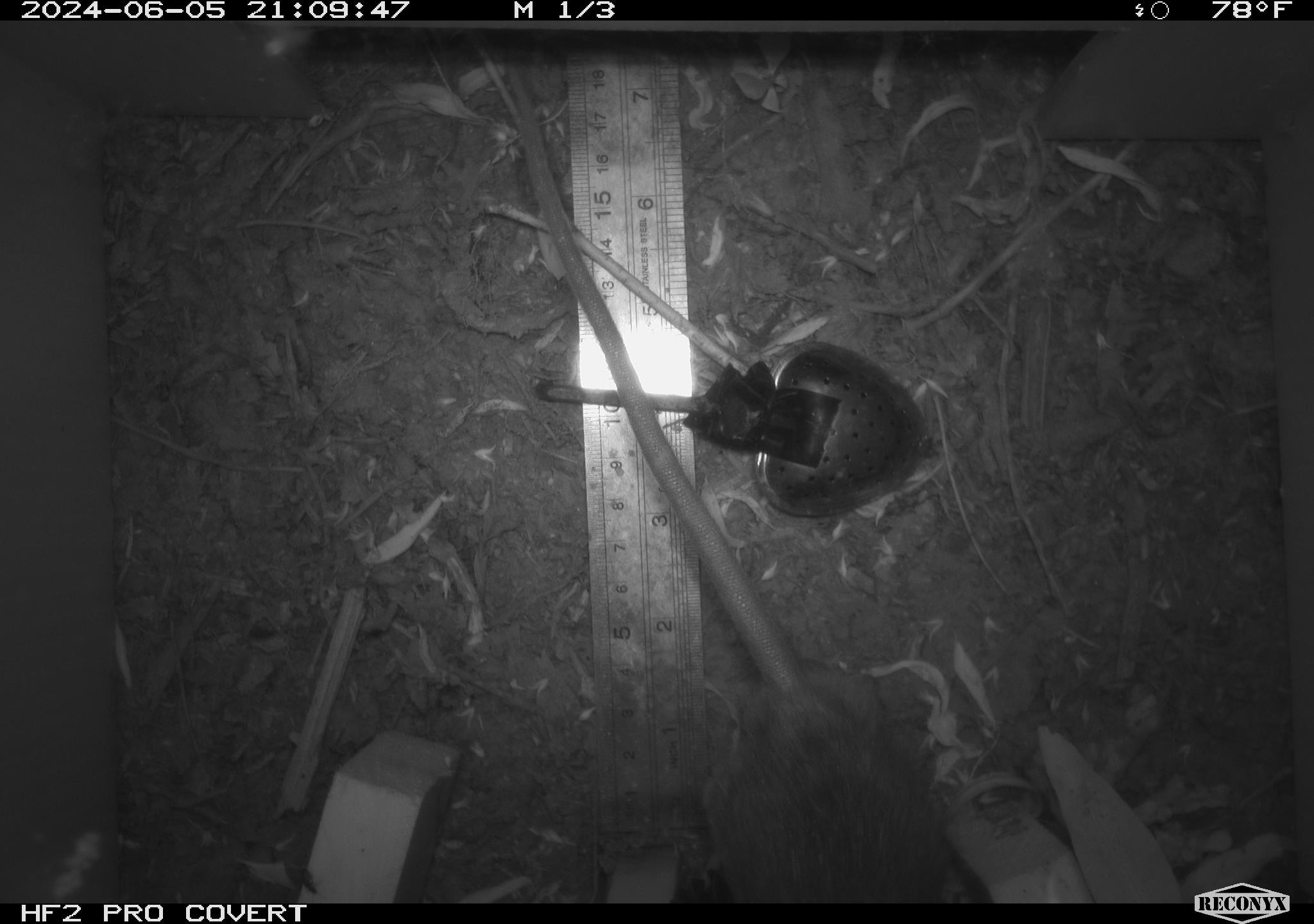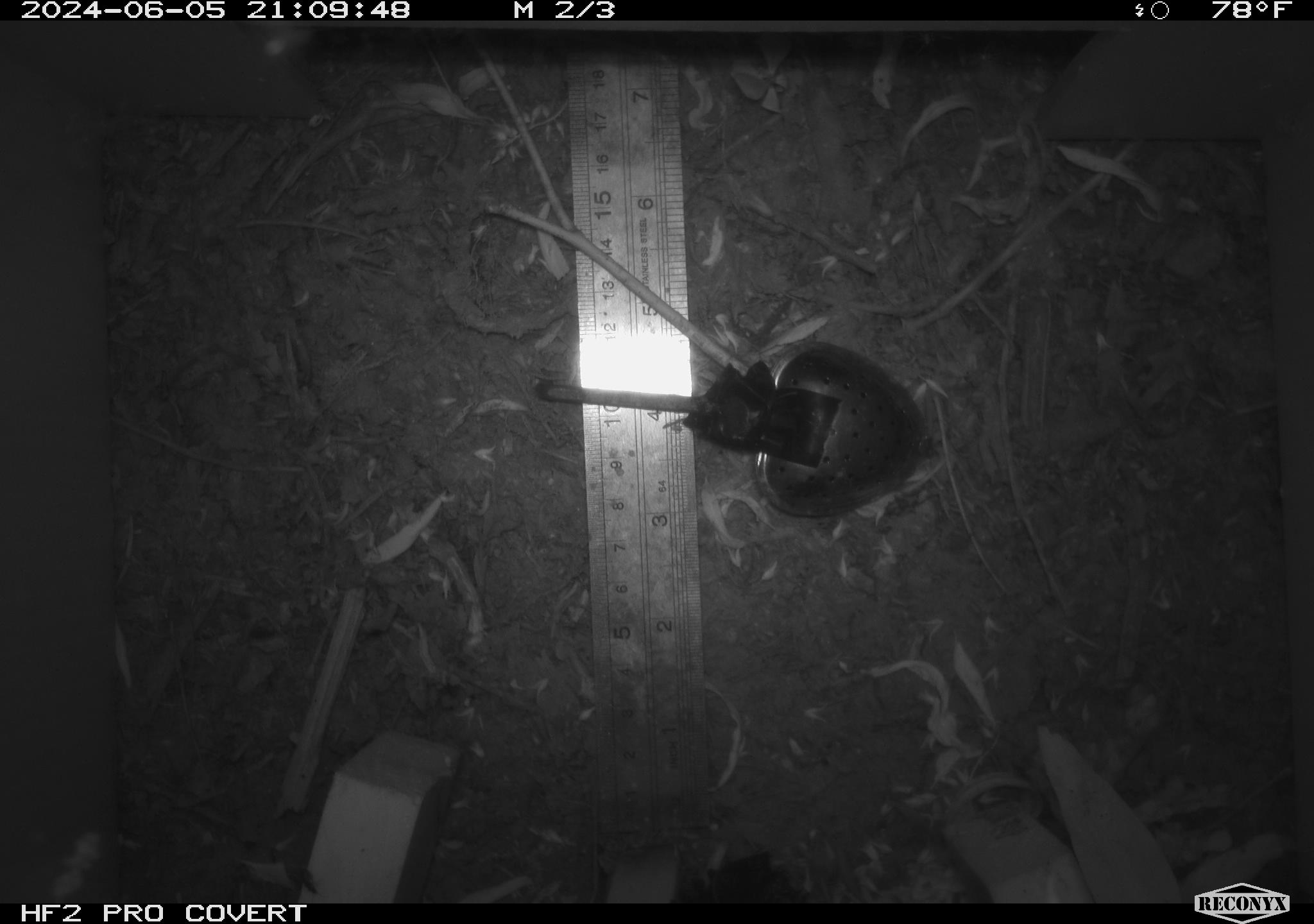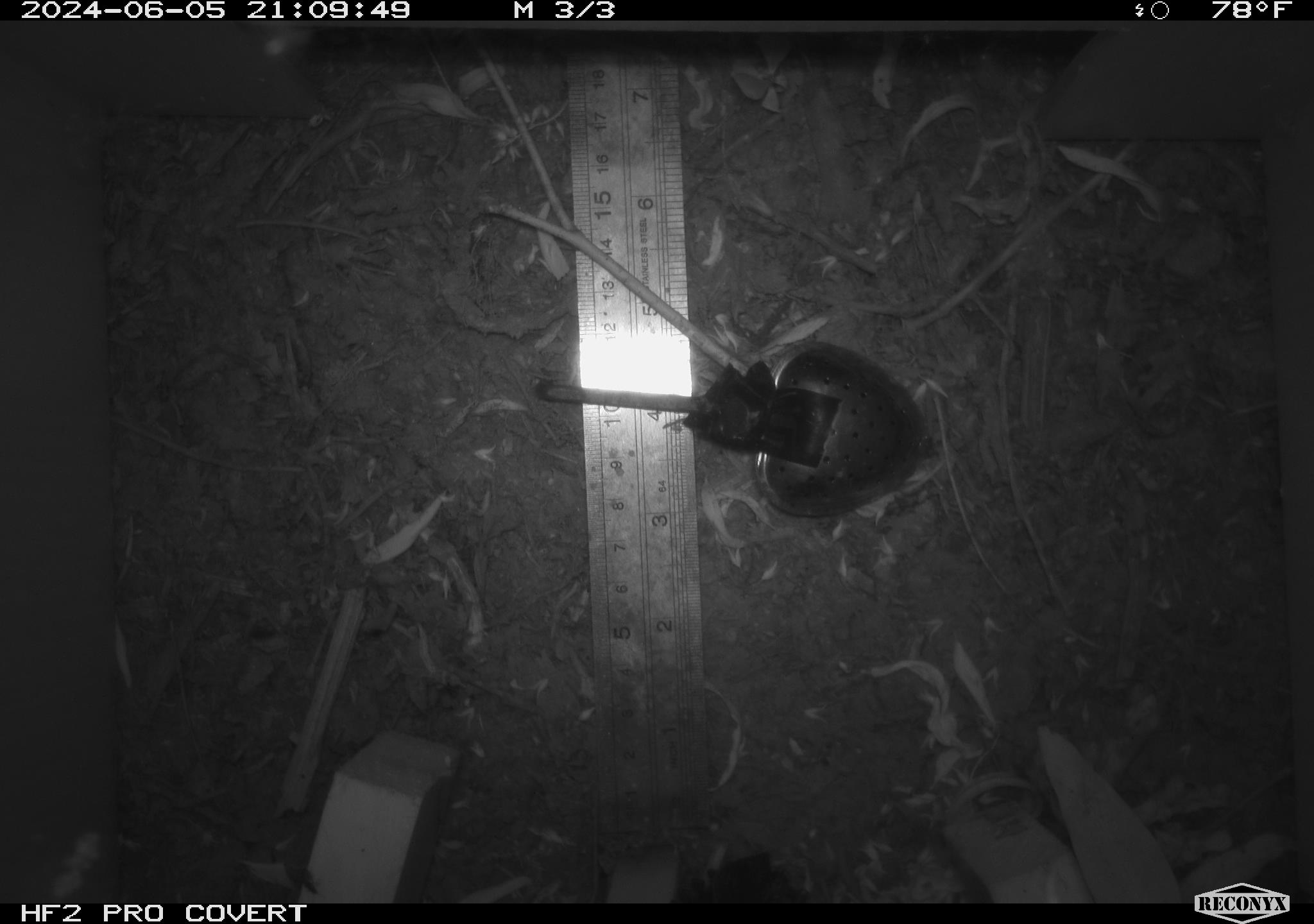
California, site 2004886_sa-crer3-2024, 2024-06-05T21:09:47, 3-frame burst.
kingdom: Animalia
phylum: Chordata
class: Mammalia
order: Rodentia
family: Muridae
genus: Rattus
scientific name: Rattus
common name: rat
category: rattus species